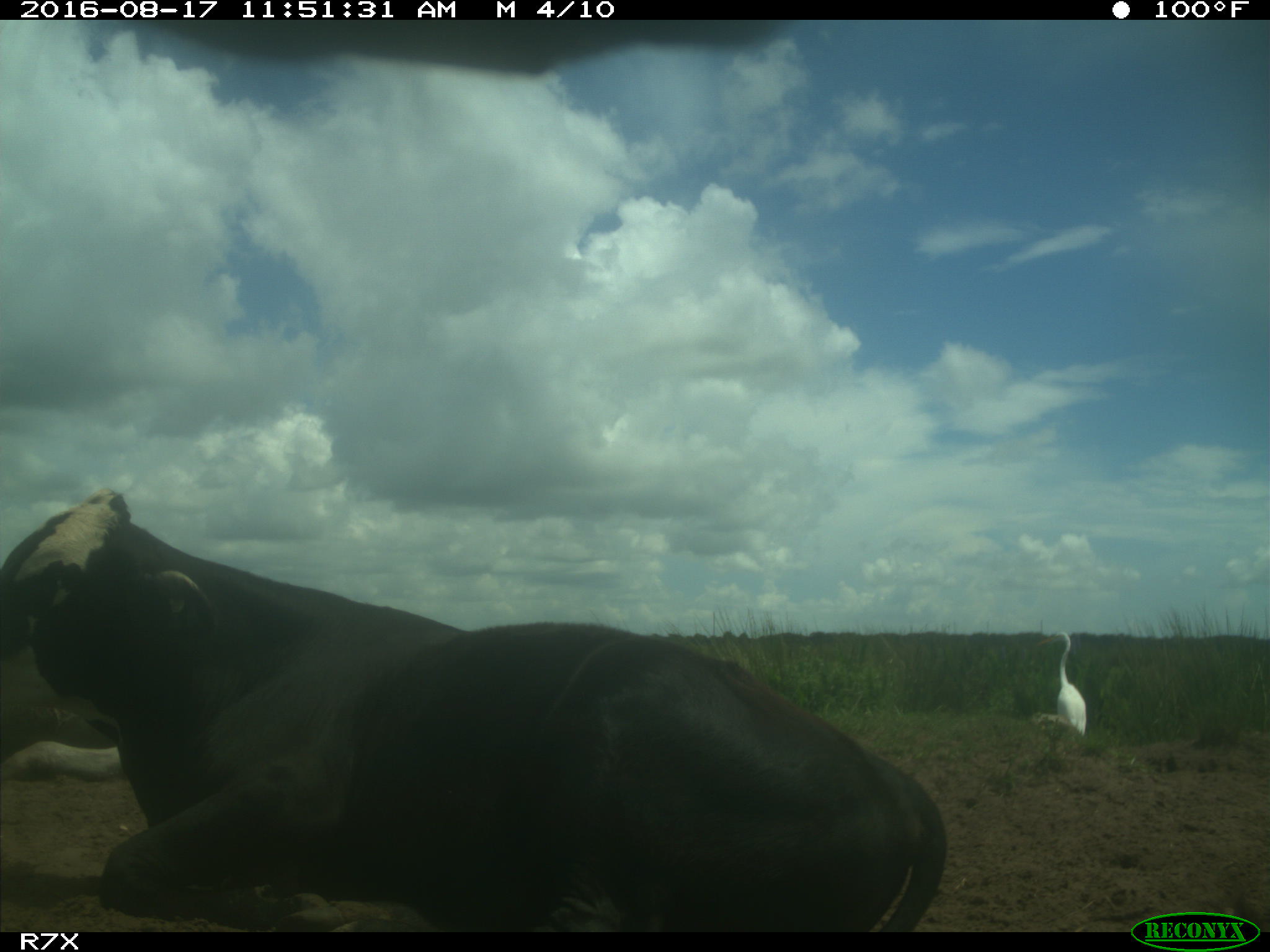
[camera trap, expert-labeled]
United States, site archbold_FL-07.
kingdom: Animalia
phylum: Chordata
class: Mammalia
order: Artiodactyla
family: Bovidae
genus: Bos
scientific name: Bos taurus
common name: domestic cow